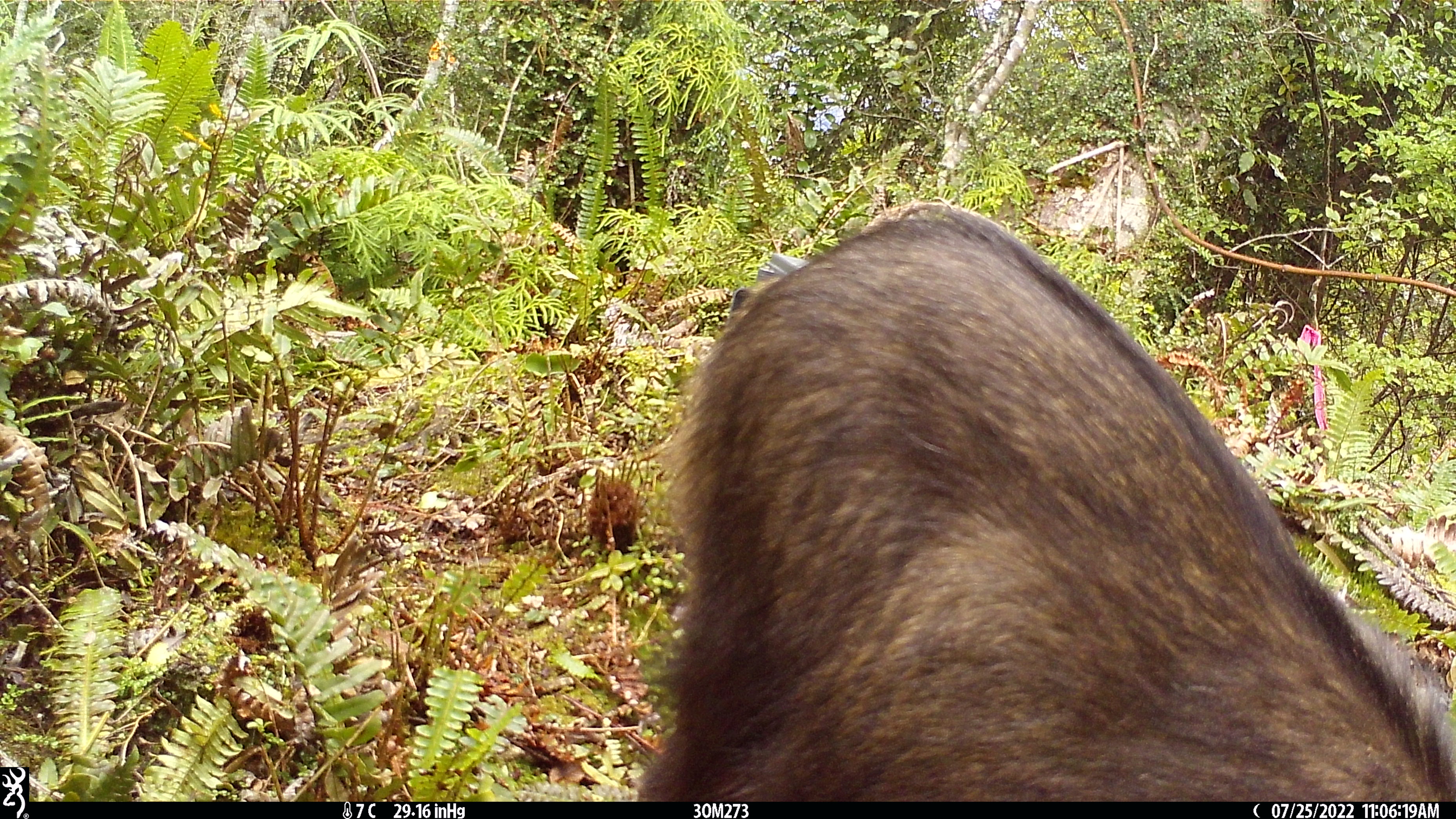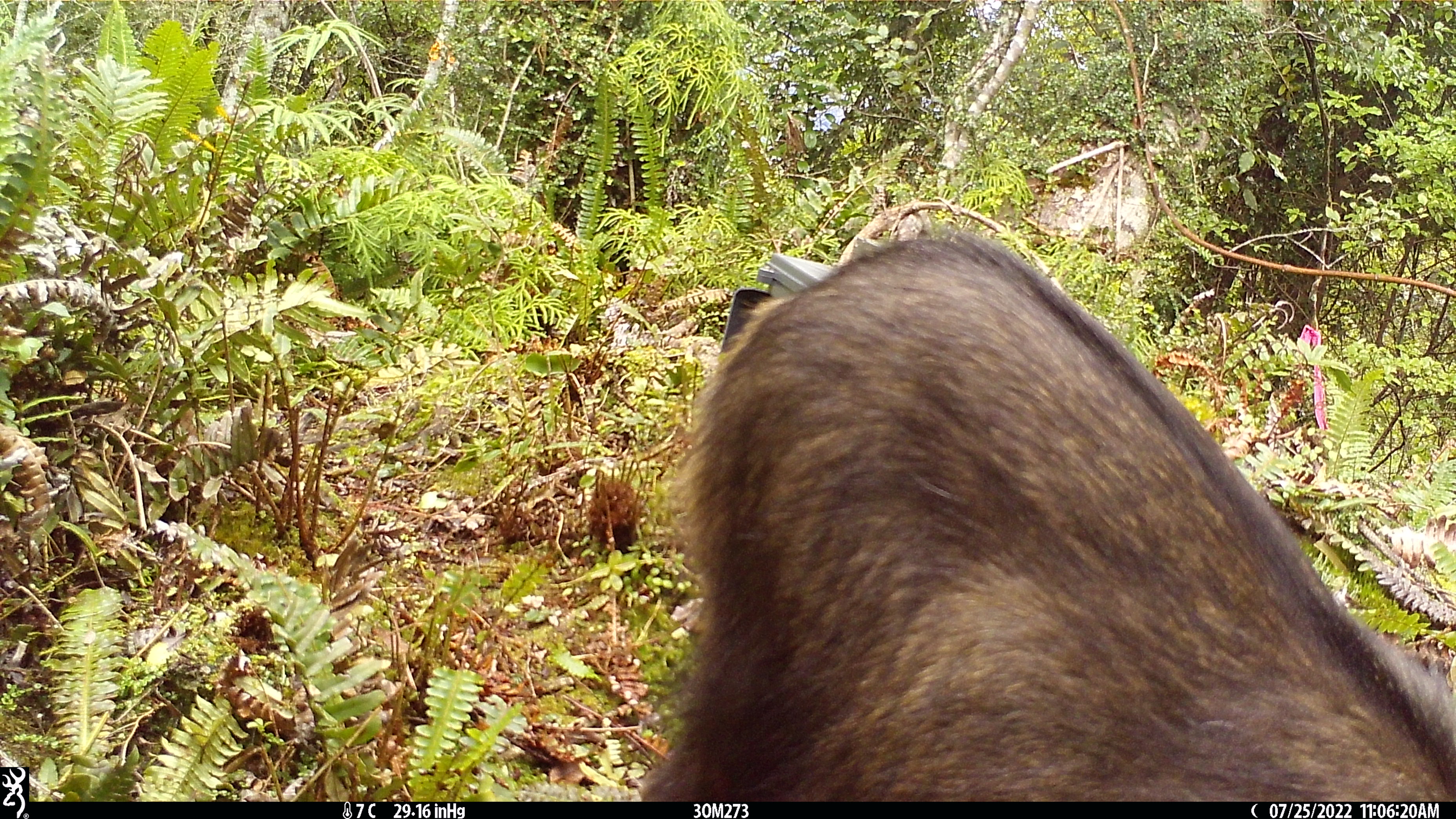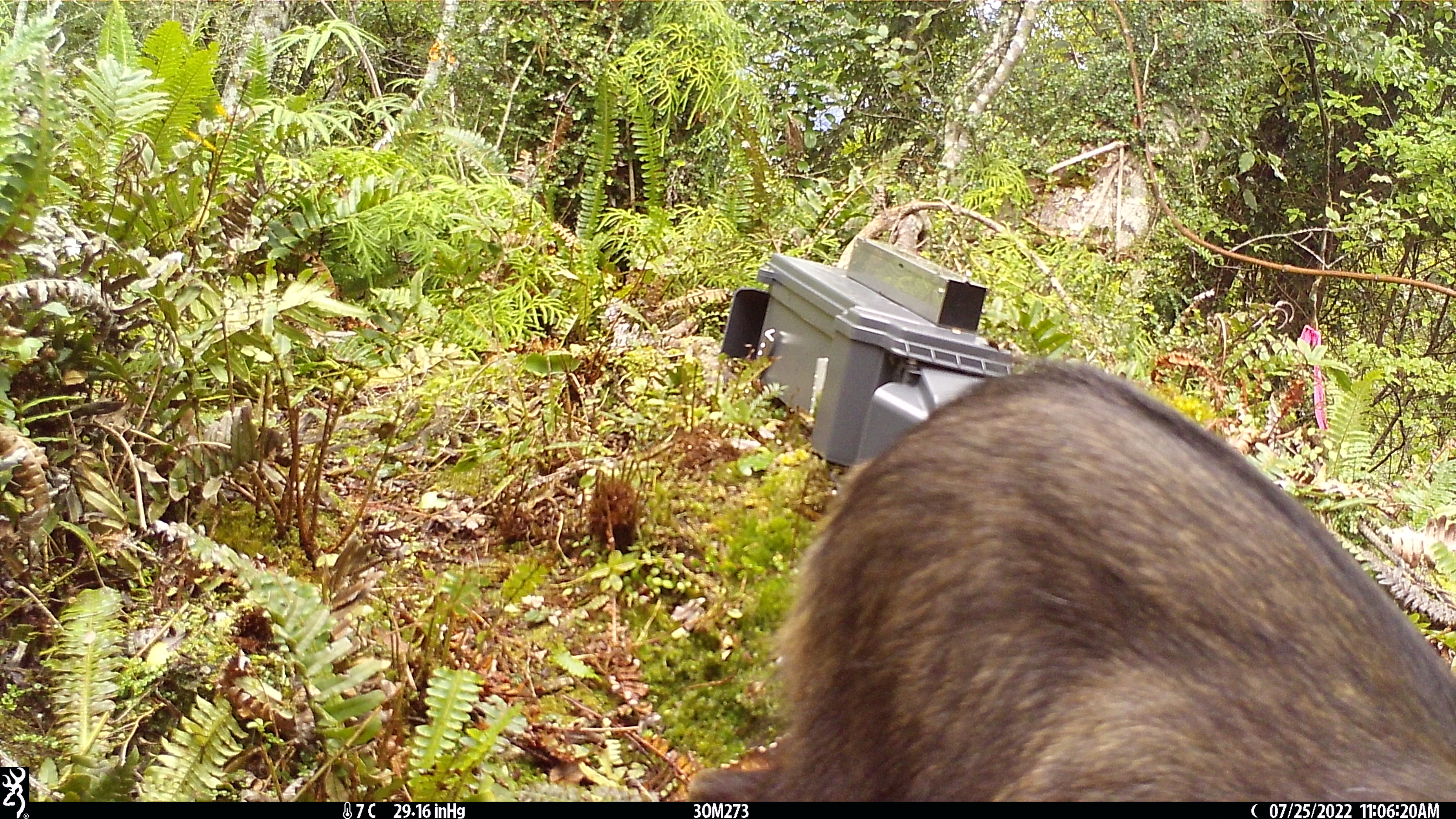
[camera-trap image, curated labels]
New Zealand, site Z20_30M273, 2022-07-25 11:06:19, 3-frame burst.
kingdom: Animalia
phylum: Chordata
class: Mammalia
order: Artiodactyla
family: Bovidae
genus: Rupicapra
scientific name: Rupicapra rupicapra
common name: alpine chamois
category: chamois